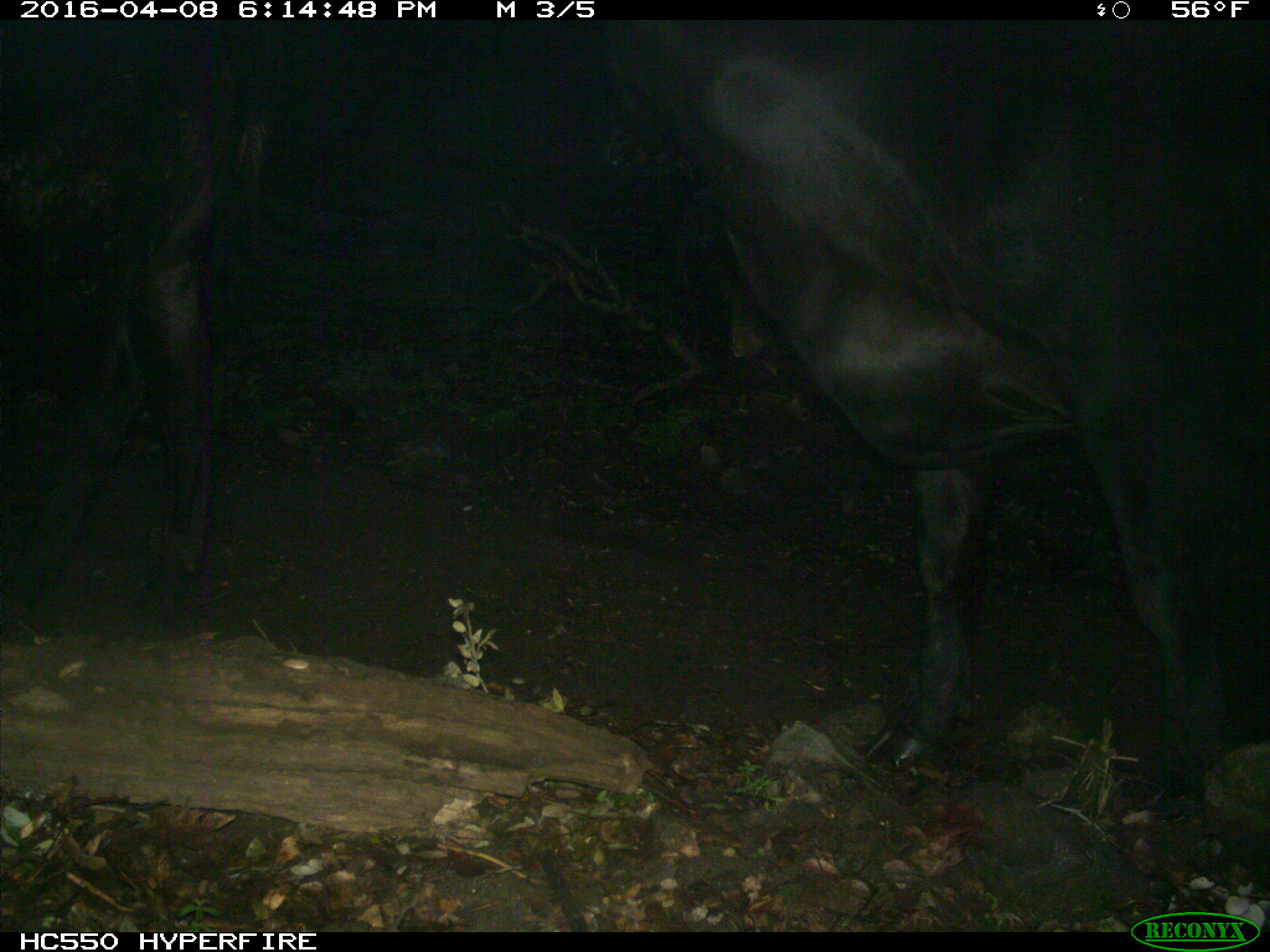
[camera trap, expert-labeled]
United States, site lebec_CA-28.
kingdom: Animalia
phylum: Chordata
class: Mammalia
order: Artiodactyla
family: Bovidae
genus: Bos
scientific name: Bos taurus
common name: domestic cow